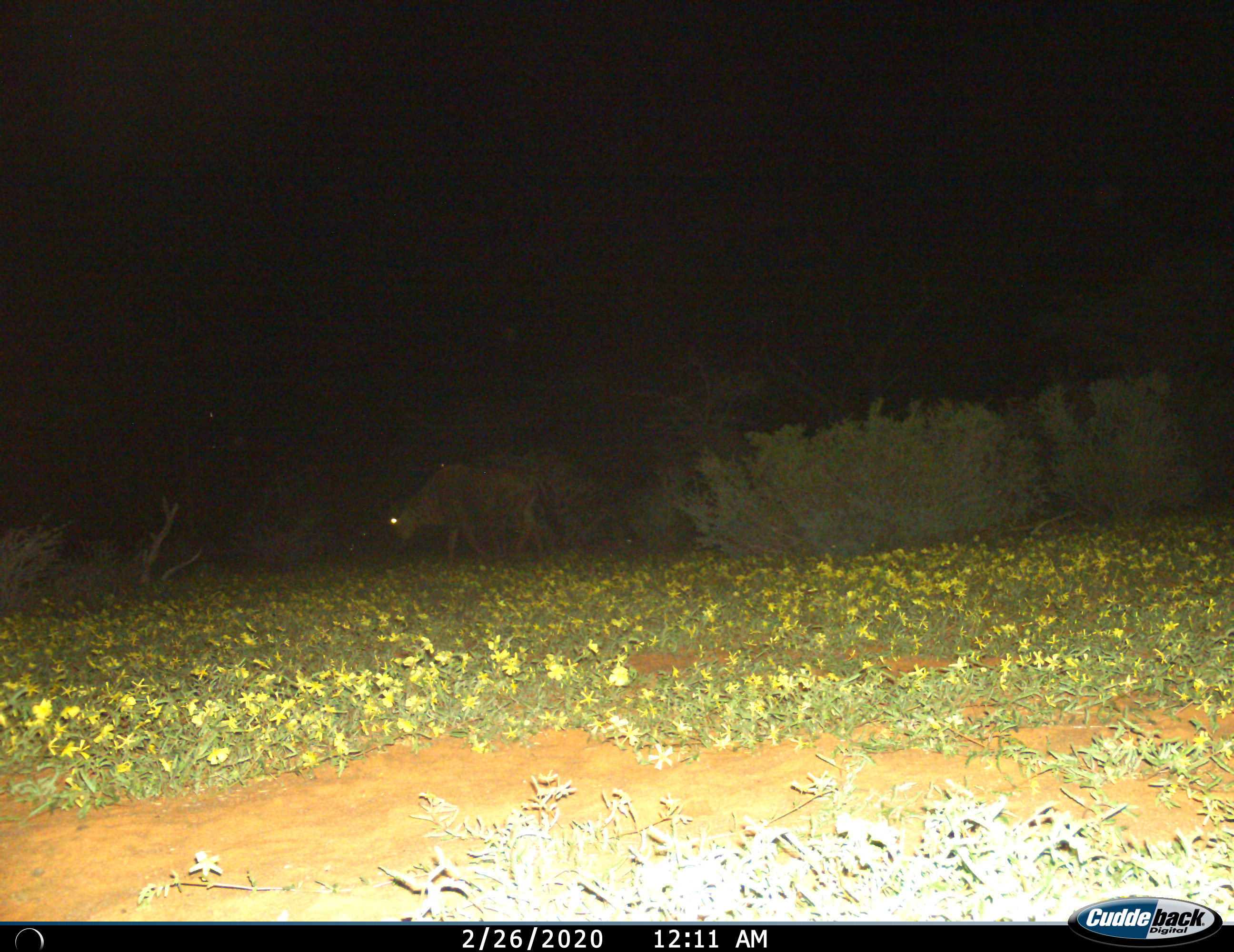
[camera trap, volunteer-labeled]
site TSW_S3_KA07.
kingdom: Animalia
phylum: Chordata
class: Mammalia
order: Artiodactyla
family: Bovidae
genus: Connochaetes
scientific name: Connochaetes taurinus taurinus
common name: blue wildebeest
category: wildebeestblue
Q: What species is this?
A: Wildebeestblue (blue wildebeest) (Connochaetes taurinus taurinus).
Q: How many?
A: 1.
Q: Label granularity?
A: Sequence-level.